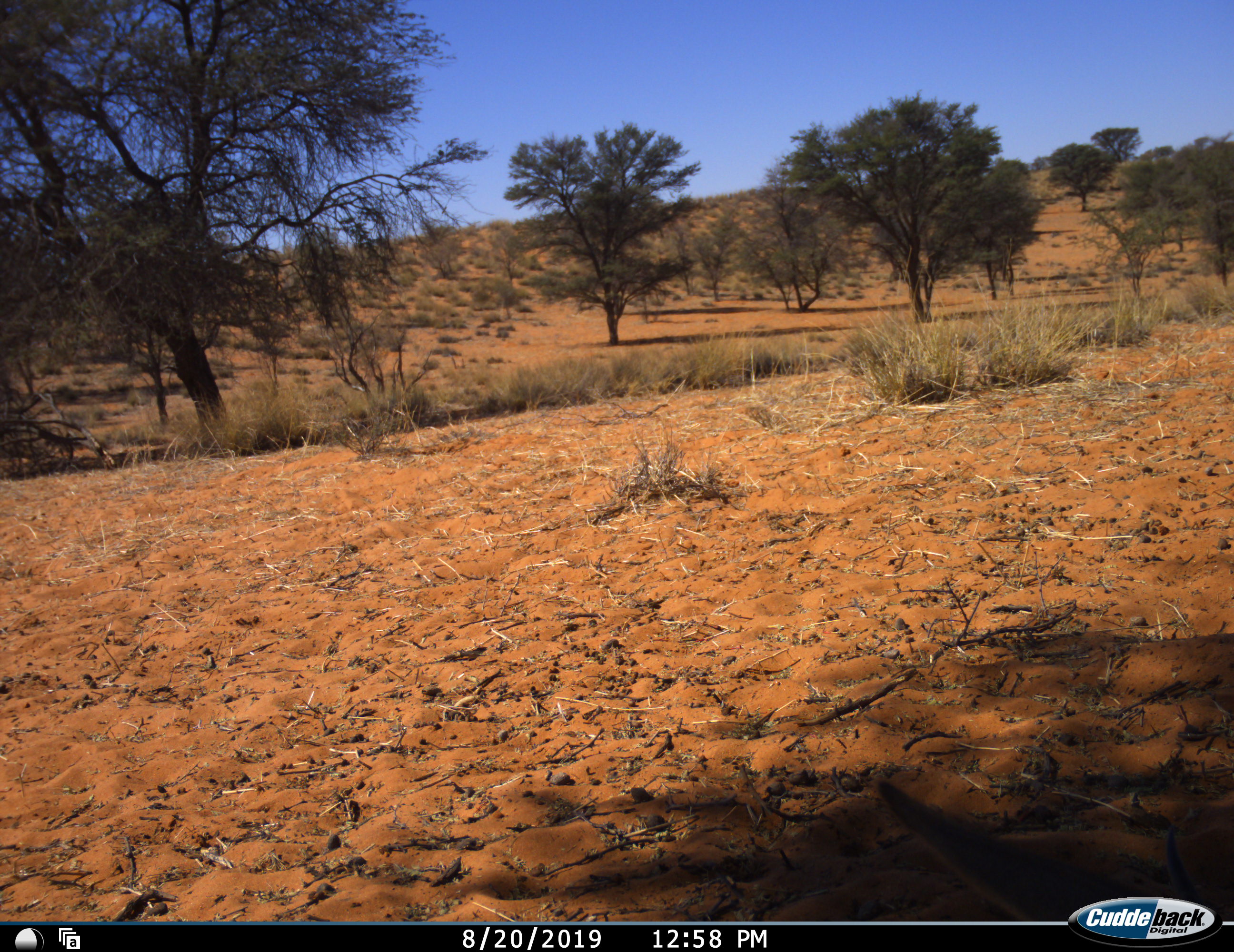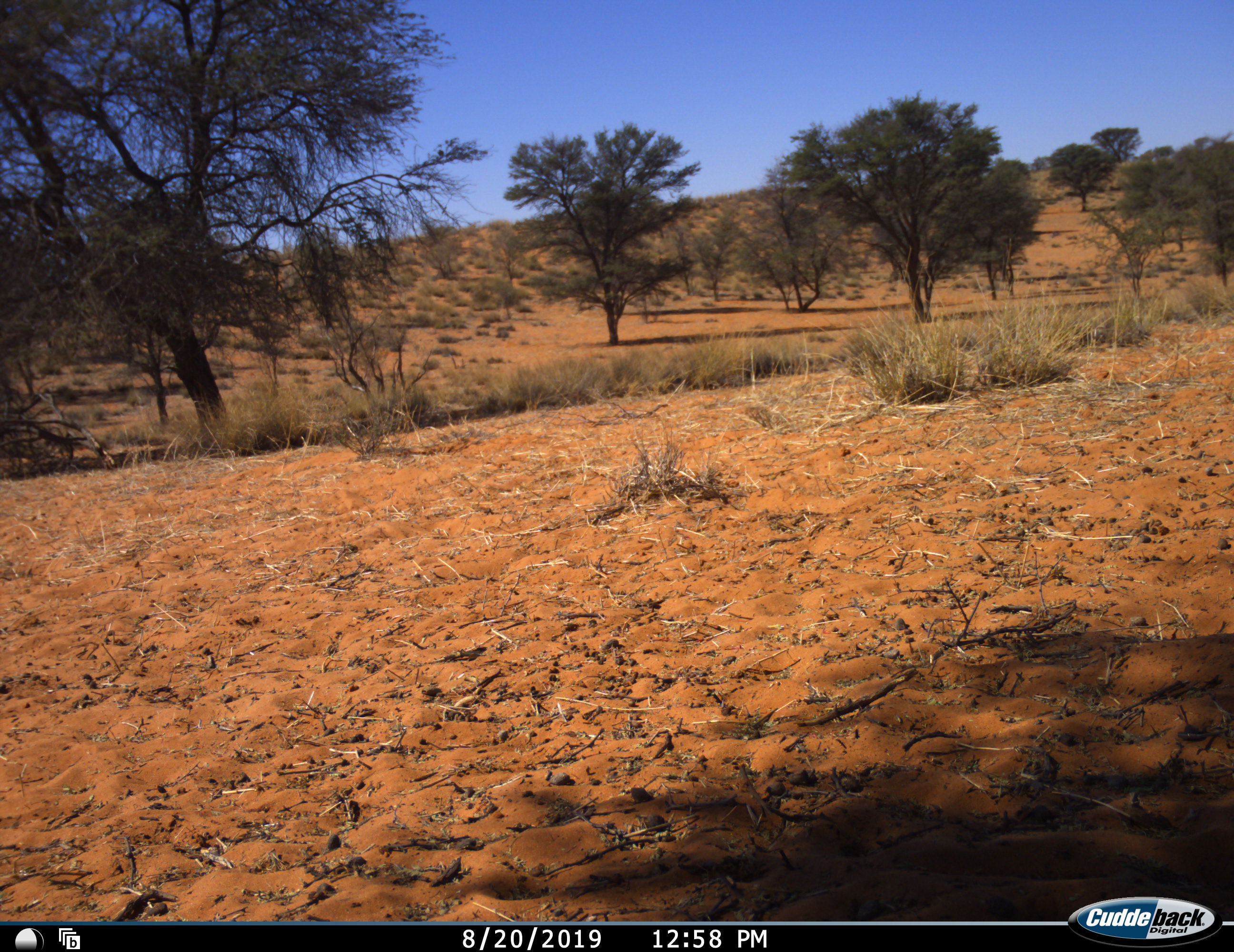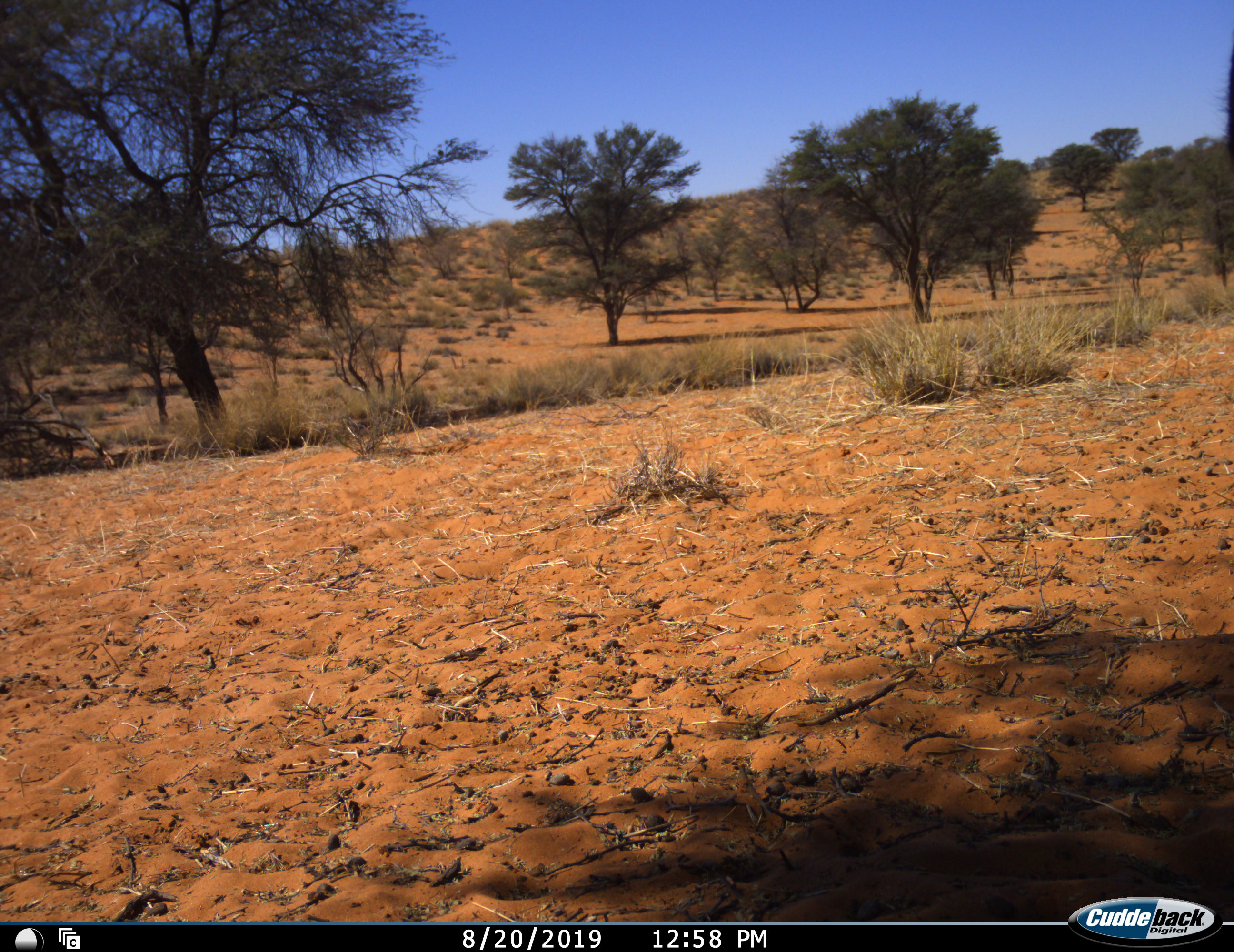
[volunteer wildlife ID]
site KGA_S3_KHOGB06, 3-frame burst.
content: unidentified animal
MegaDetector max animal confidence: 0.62